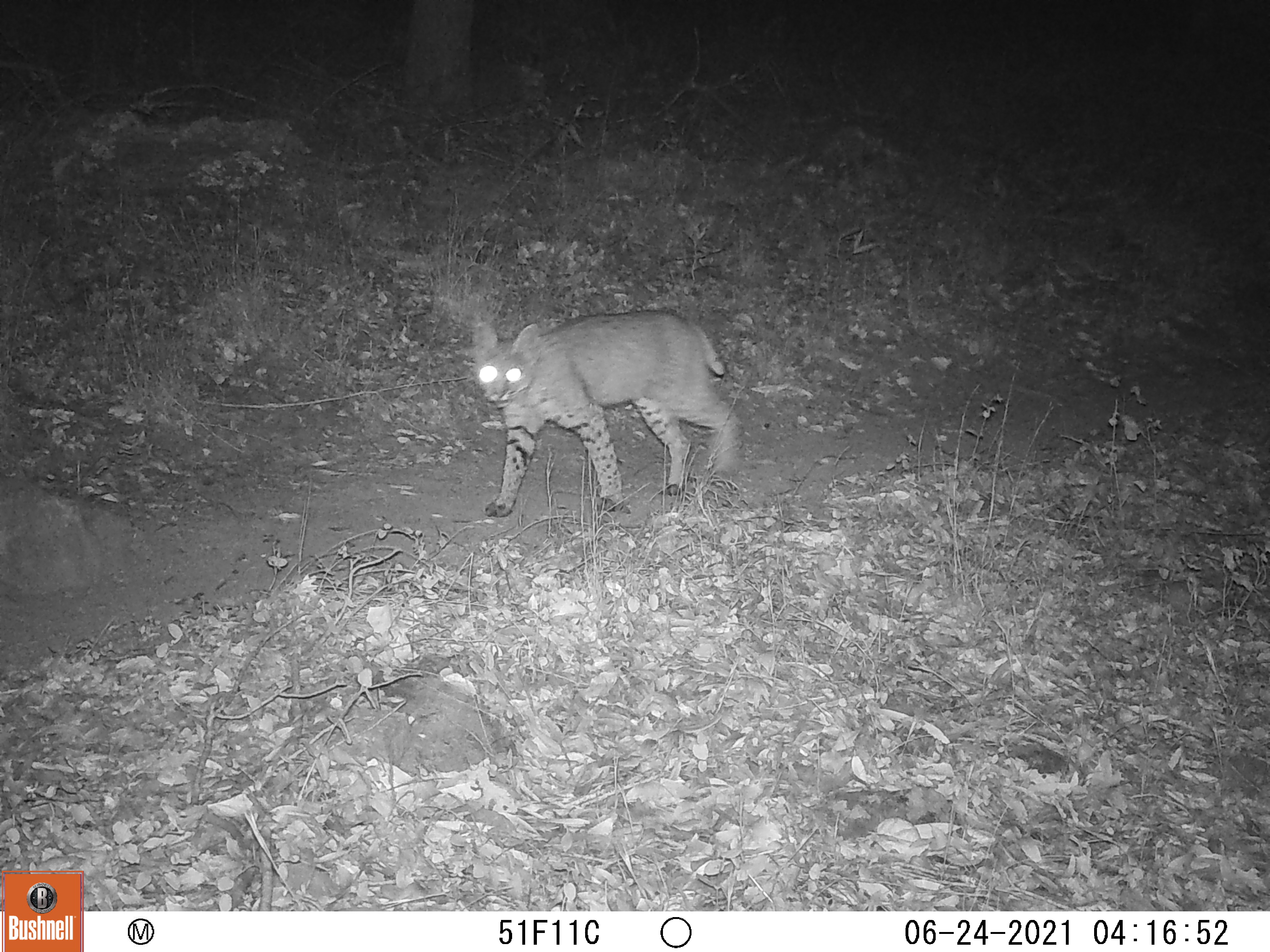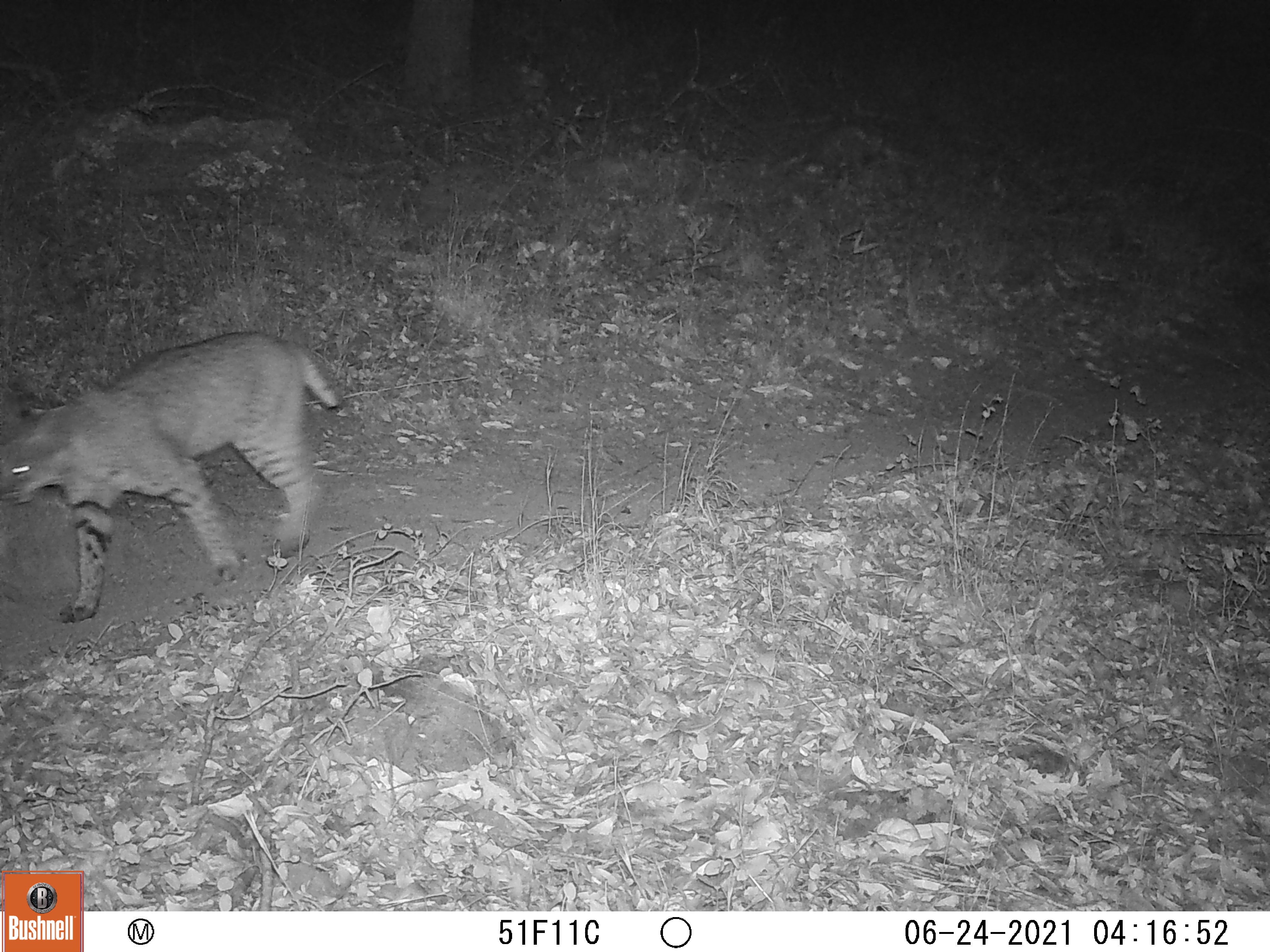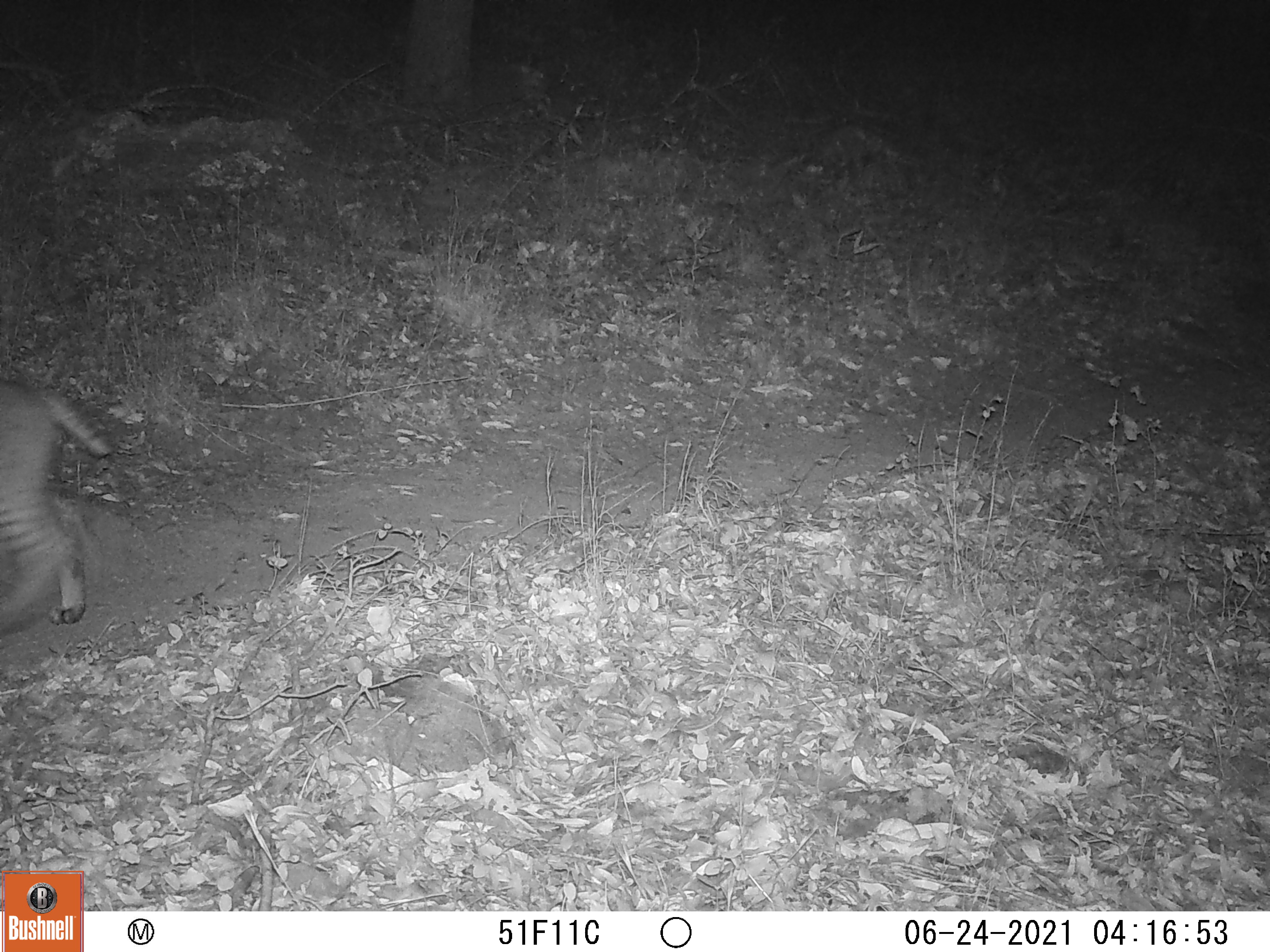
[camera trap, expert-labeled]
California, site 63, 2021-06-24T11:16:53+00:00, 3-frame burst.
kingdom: Animalia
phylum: Chordata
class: Mammalia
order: Carnivora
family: Felidae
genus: Lynx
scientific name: Lynx rufus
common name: bobcat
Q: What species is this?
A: Bobcat (Lynx rufus).